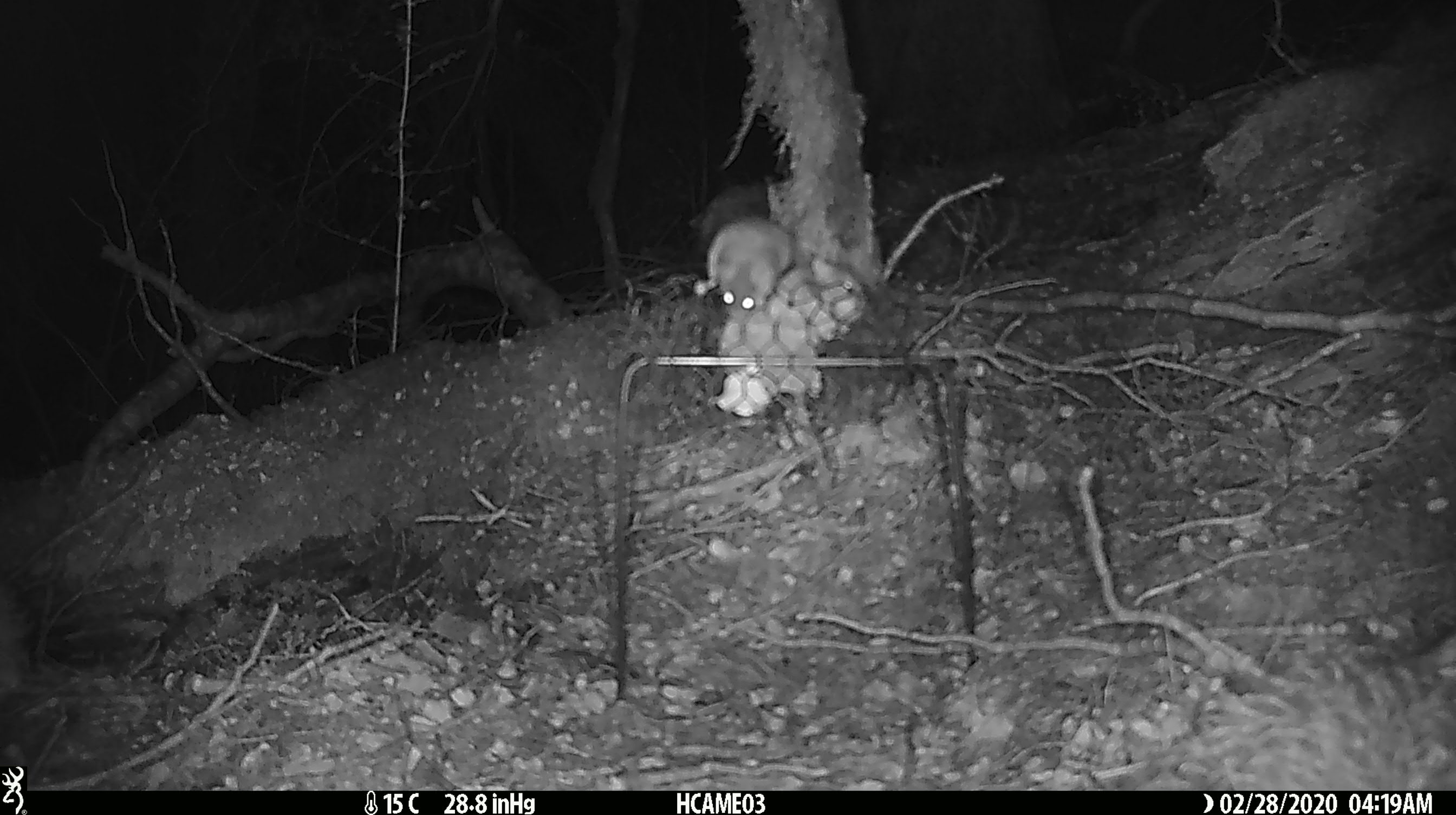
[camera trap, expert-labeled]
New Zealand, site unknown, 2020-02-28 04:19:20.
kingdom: Animalia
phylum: Chordata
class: Mammalia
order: Rodentia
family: Muridae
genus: Mus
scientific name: Mus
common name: mouse